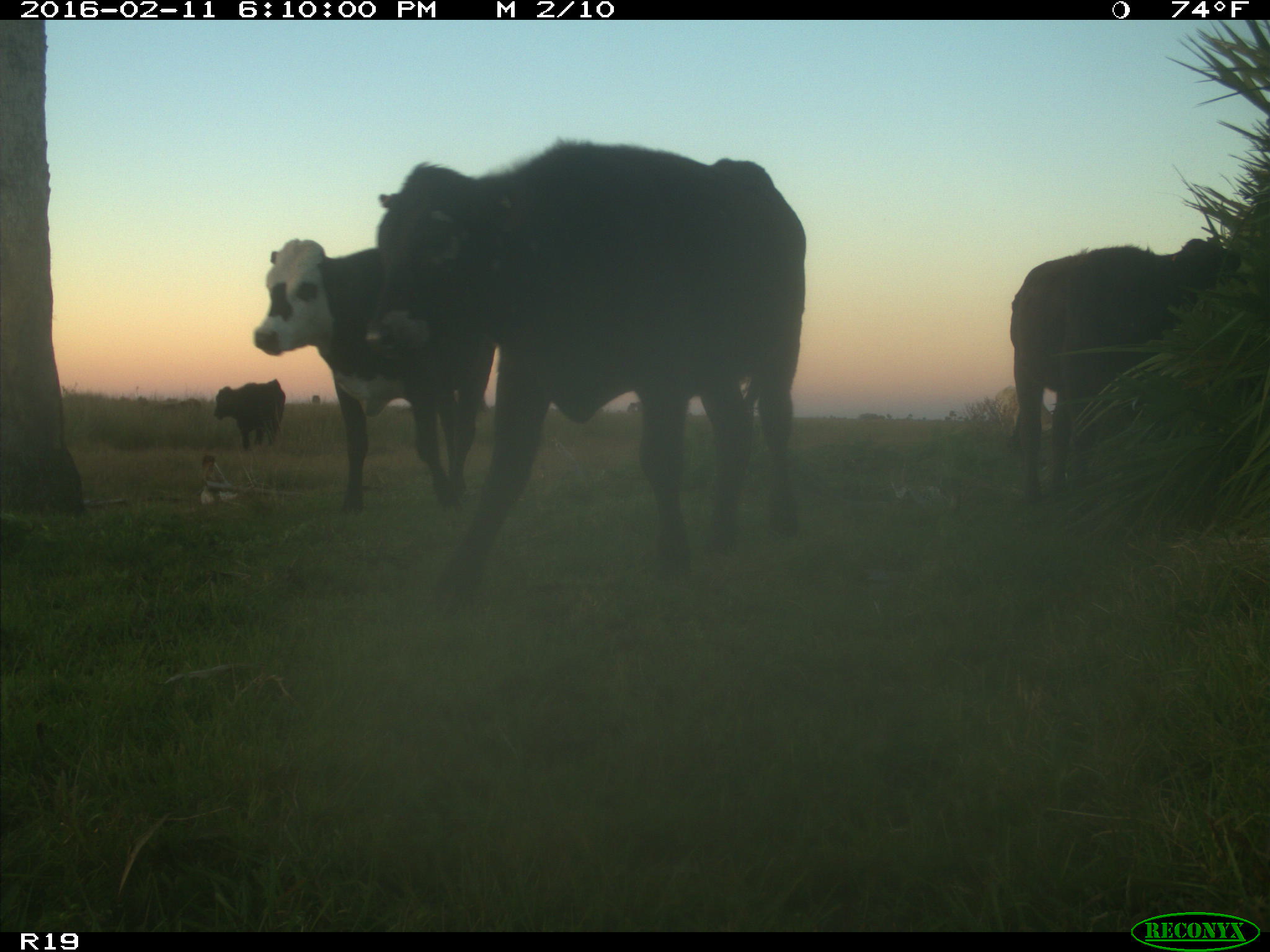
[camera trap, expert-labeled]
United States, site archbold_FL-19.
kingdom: Animalia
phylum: Chordata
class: Mammalia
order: Artiodactyla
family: Bovidae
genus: Bos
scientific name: Bos taurus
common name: domestic cow